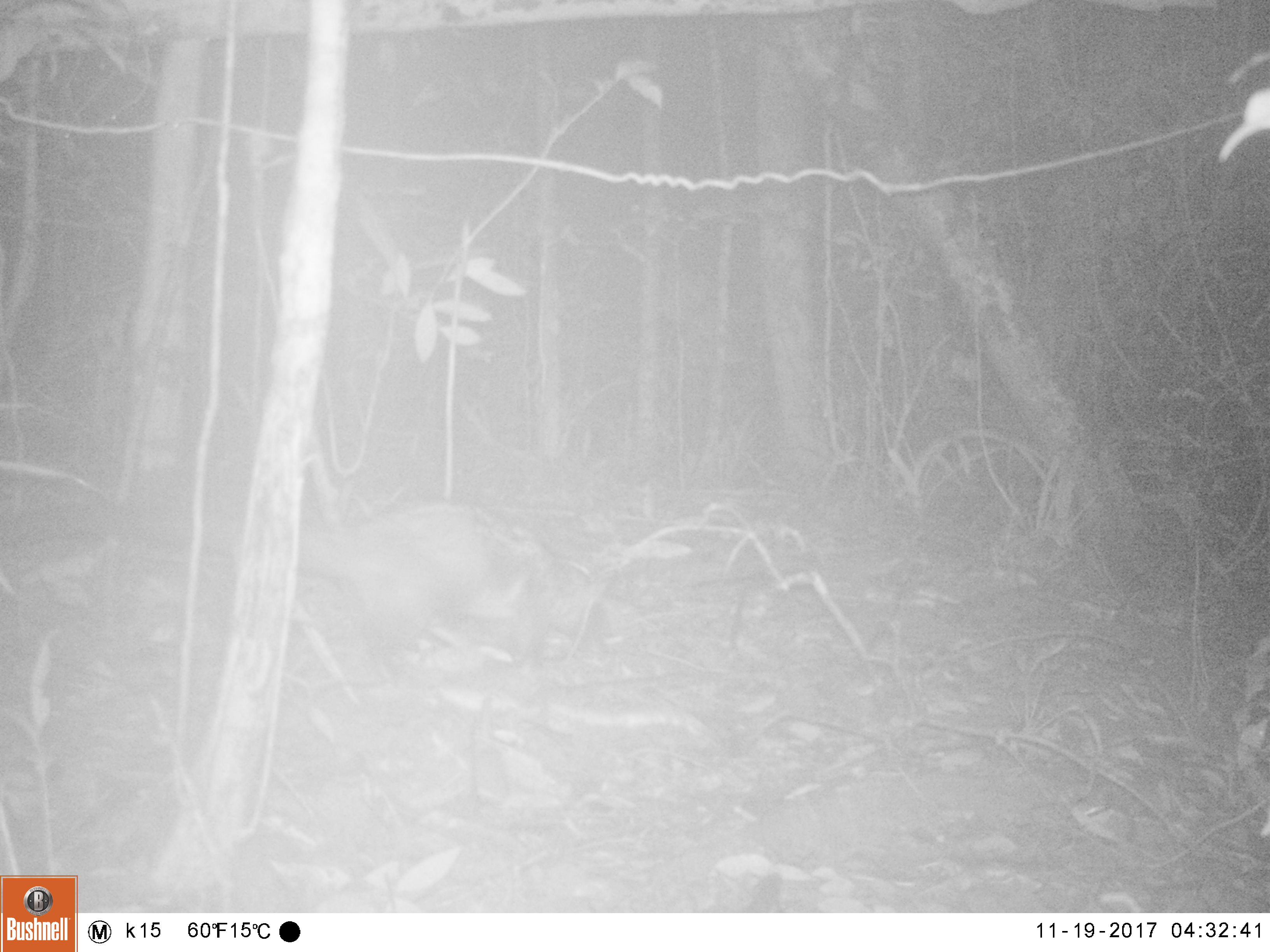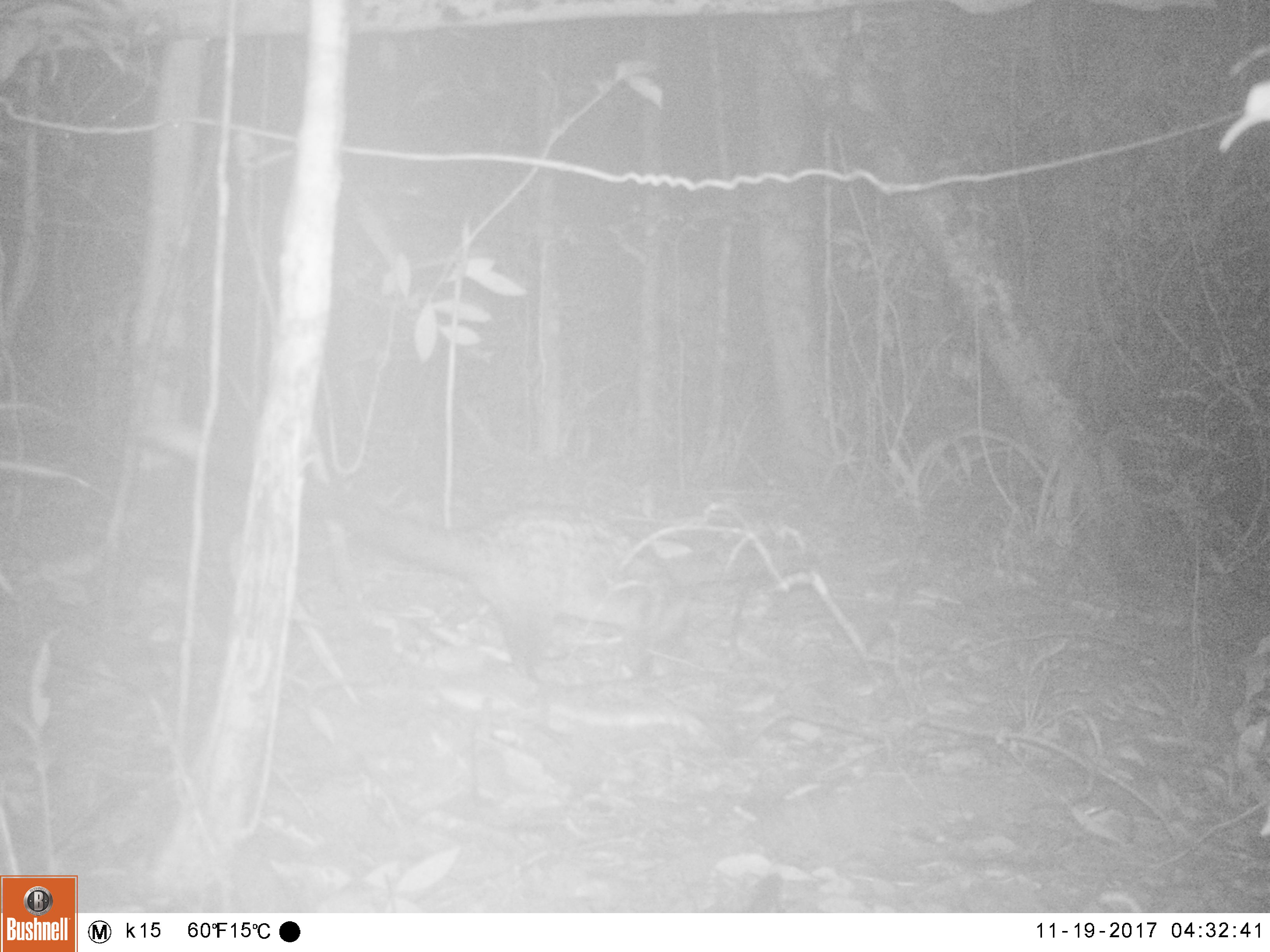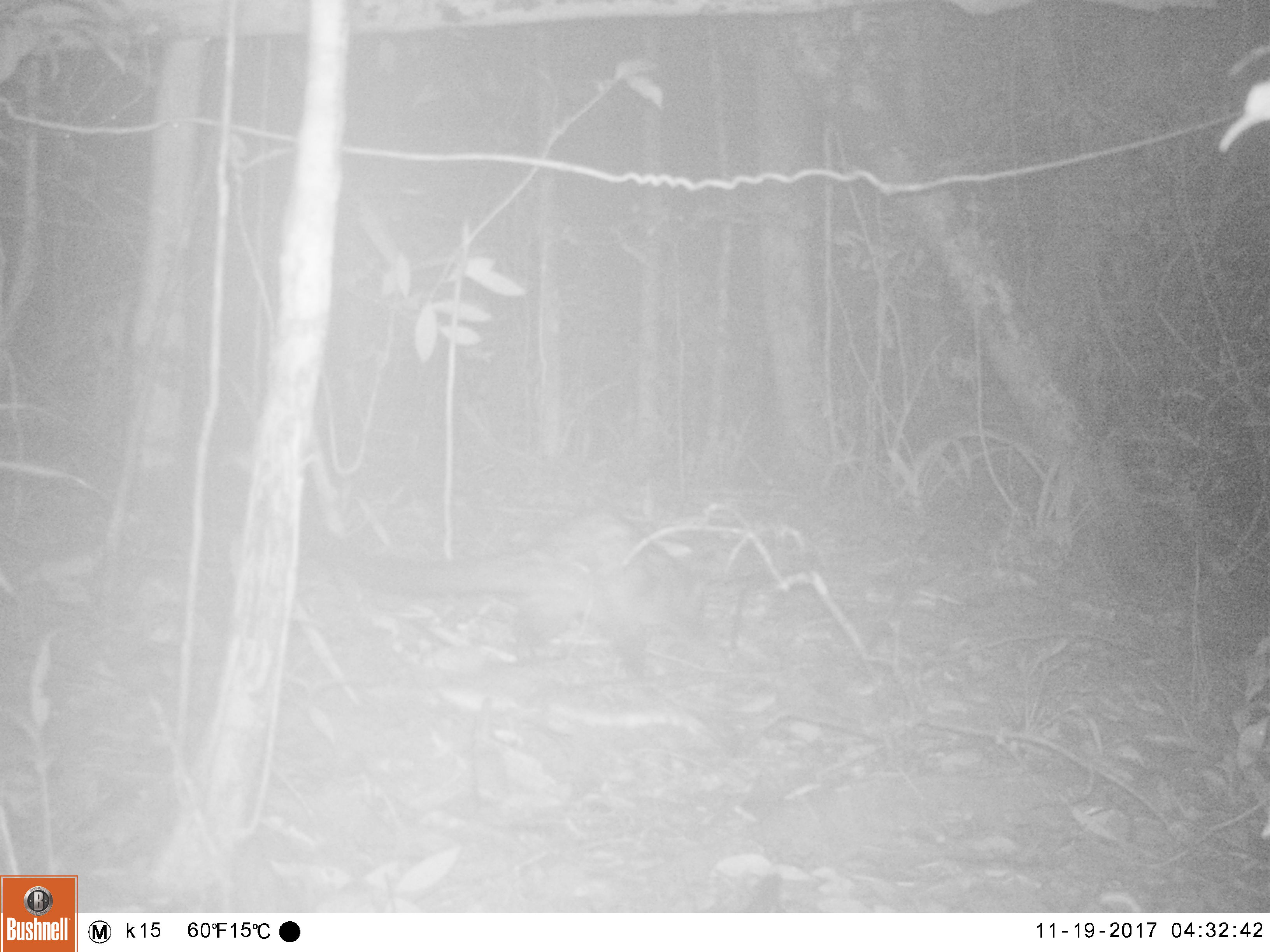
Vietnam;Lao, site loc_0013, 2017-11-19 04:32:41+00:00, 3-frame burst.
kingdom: Animalia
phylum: Chordata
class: Mammalia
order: Carnivora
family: Viverridae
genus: Paradoxurus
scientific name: Paradoxurus hermaphroditus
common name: common palm civet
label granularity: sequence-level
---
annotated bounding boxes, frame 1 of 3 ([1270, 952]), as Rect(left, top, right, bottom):
common palm civet: Rect(0, 492, 569, 684)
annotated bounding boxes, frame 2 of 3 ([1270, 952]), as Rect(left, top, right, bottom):
common palm civet: Rect(132, 412, 692, 686)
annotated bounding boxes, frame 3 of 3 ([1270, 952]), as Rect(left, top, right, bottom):
common palm civet: Rect(222, 458, 712, 681)